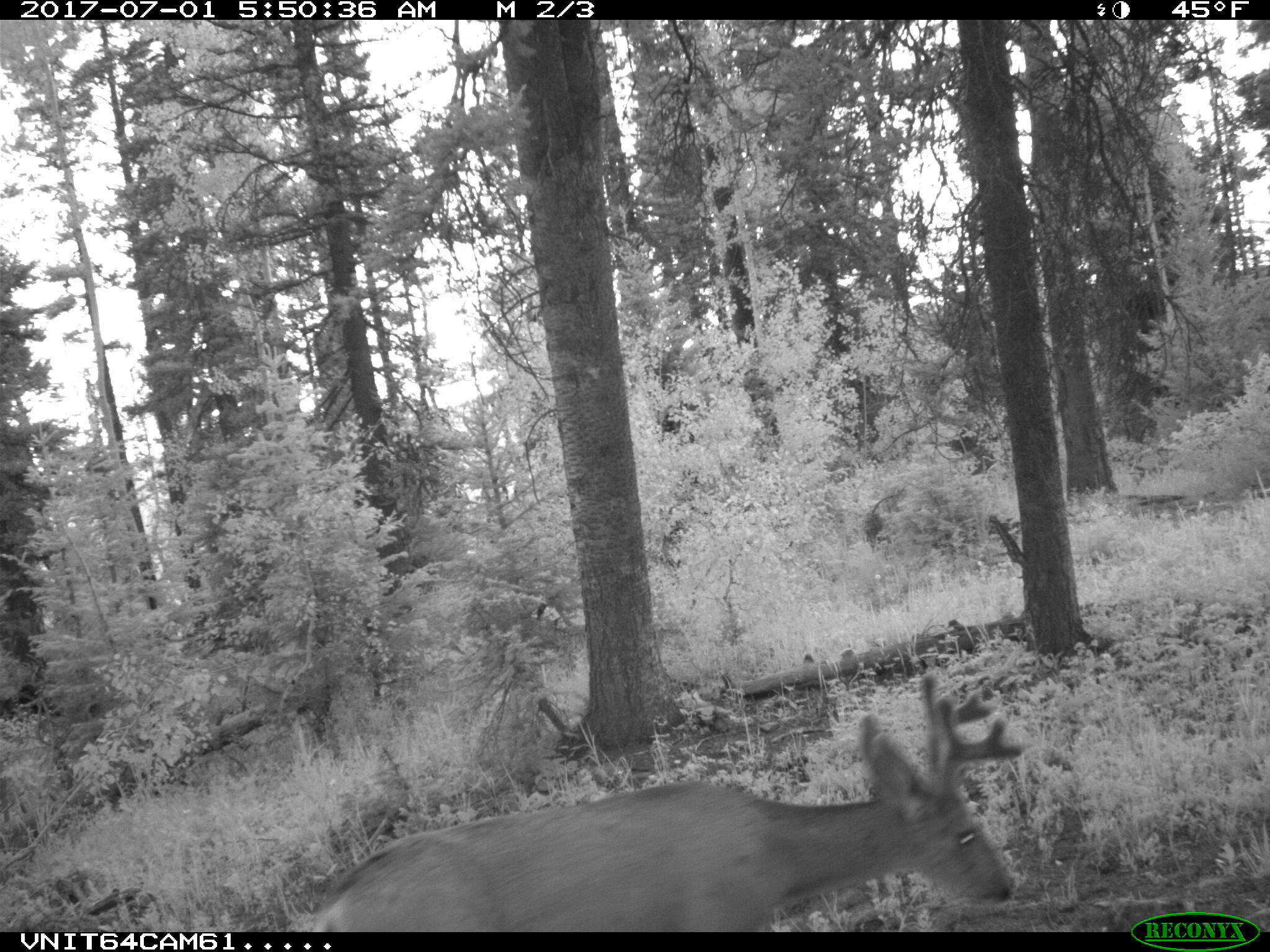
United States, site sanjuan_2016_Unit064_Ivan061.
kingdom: Animalia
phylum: Chordata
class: Mammalia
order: Artiodactyla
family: Cervidae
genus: Odocoileus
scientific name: Odocoileus hemionus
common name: mule deer